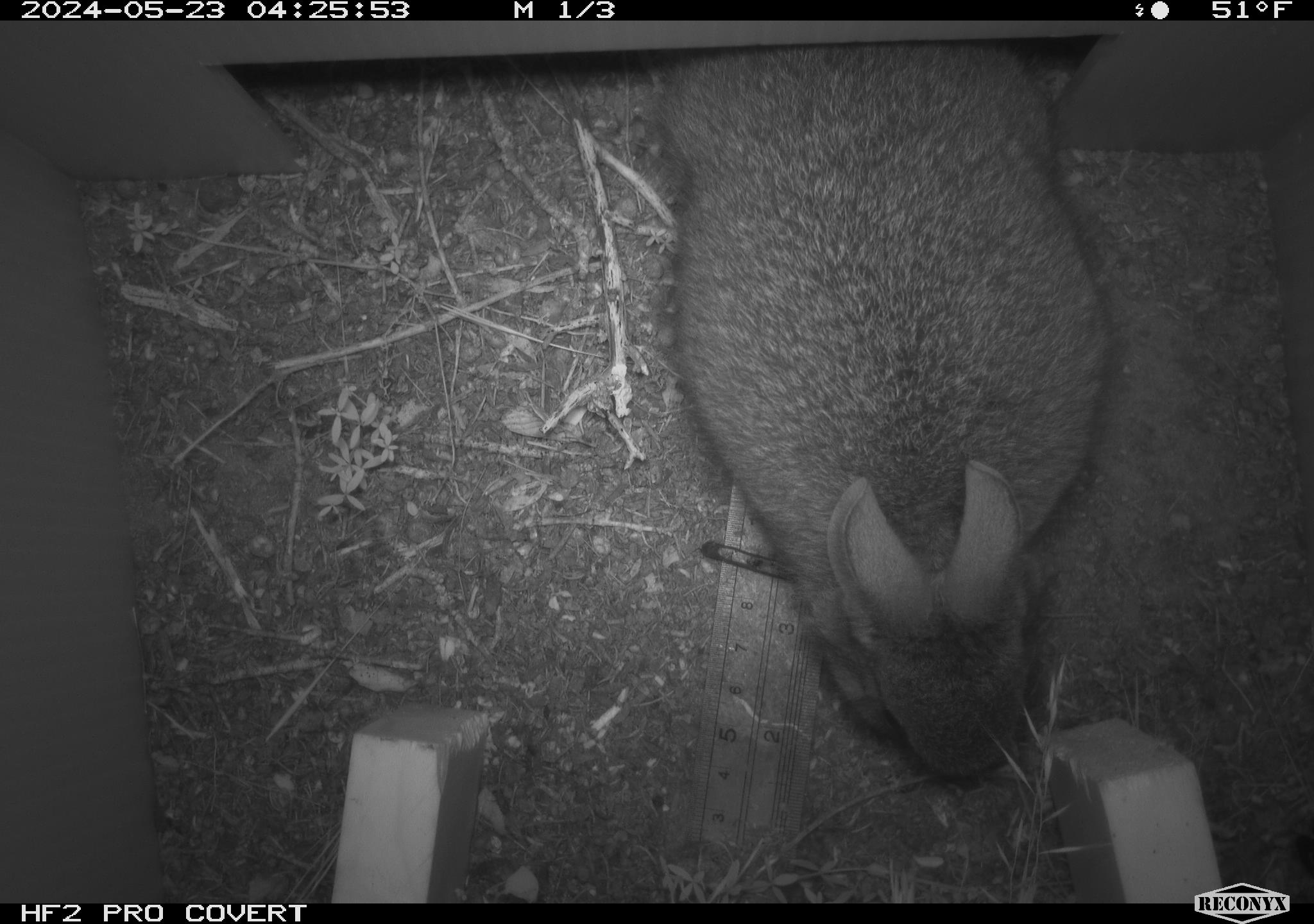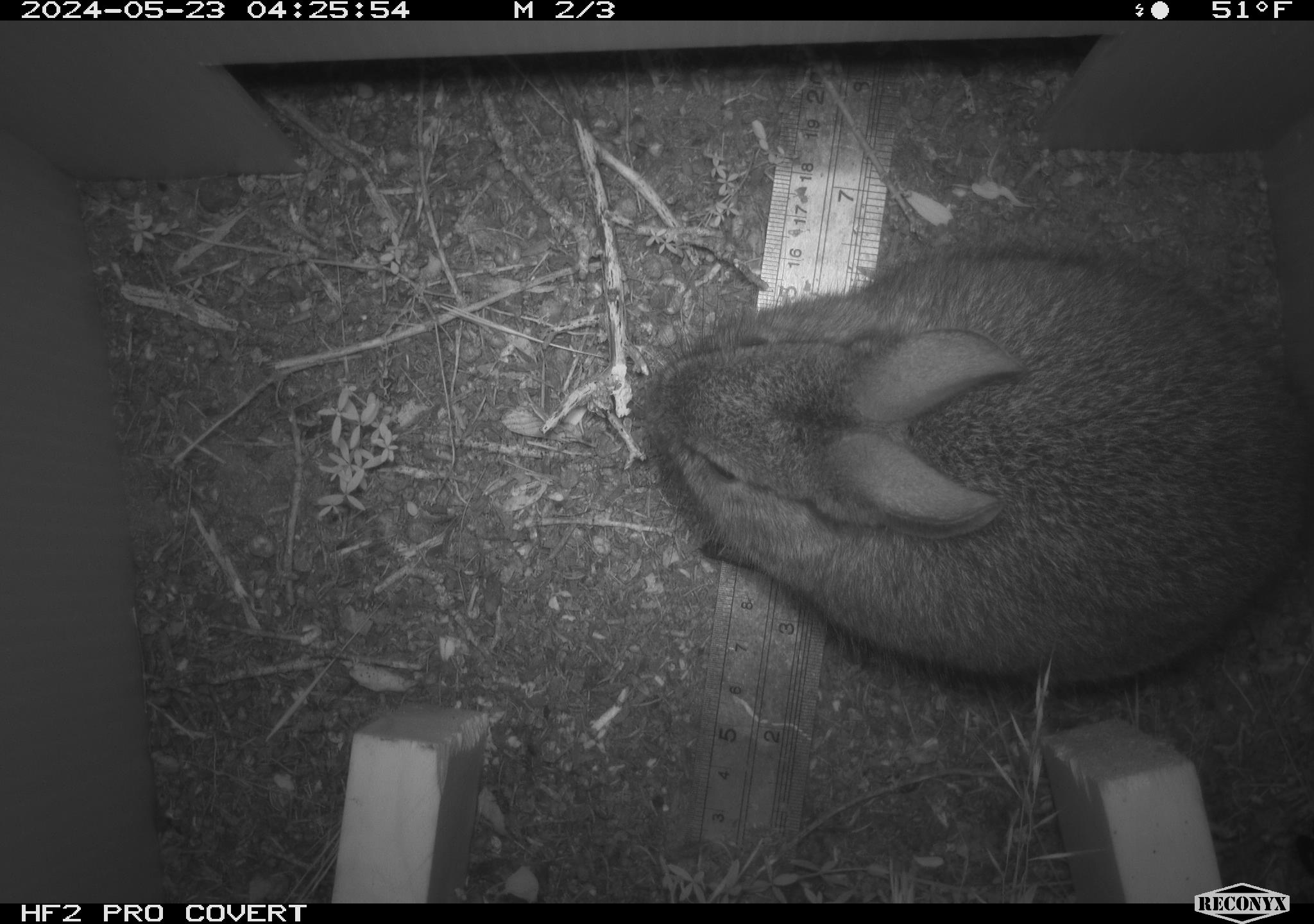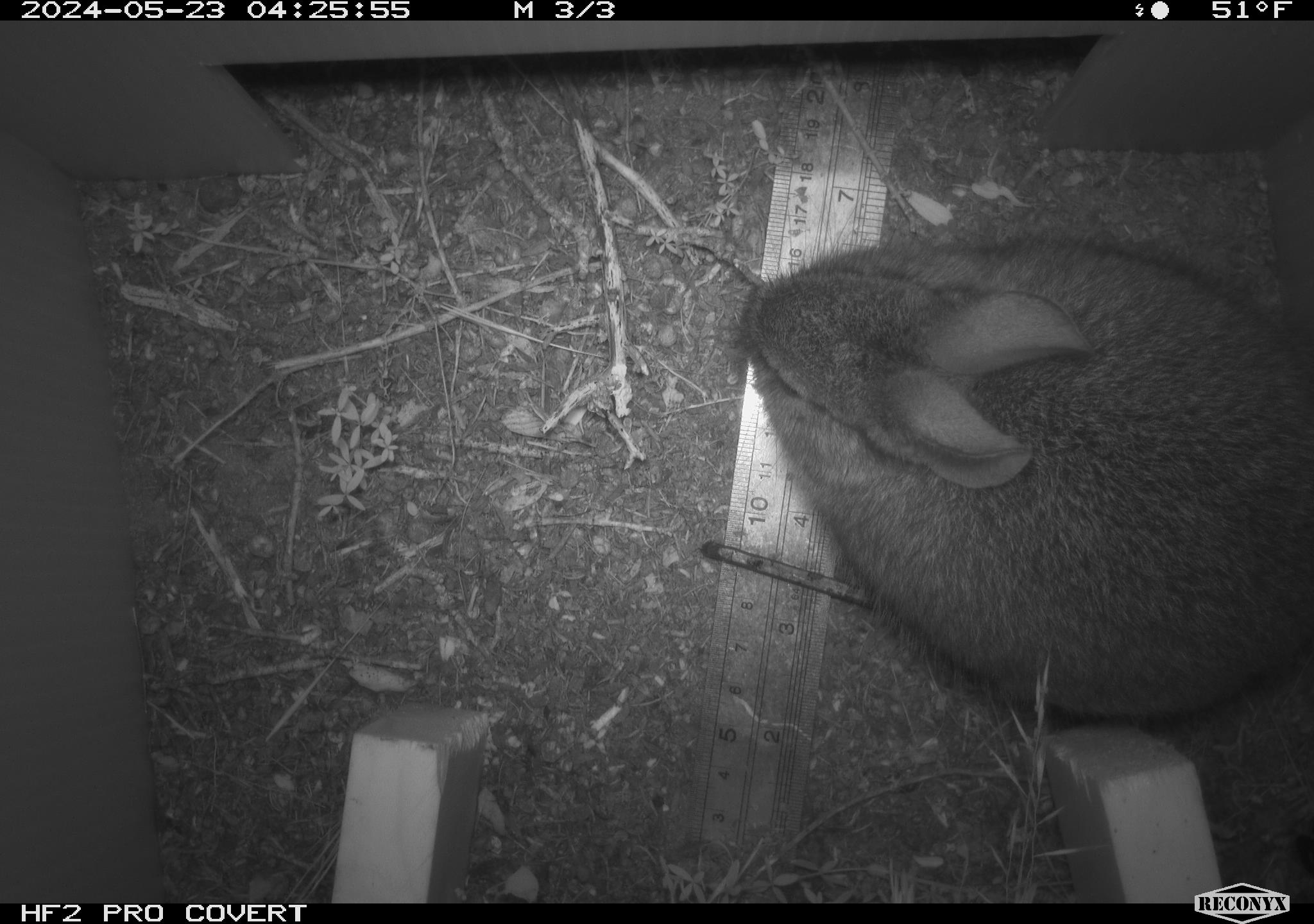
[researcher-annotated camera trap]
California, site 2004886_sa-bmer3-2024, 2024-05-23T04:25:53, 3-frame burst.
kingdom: Animalia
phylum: Chordata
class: Mammalia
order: Lagomorpha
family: Leporidae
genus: Sylvilagus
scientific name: Sylvilagus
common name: cottontail rabbits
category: sylvilagus species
Sylvilagus species (cottontail rabbits) (Sylvilagus).